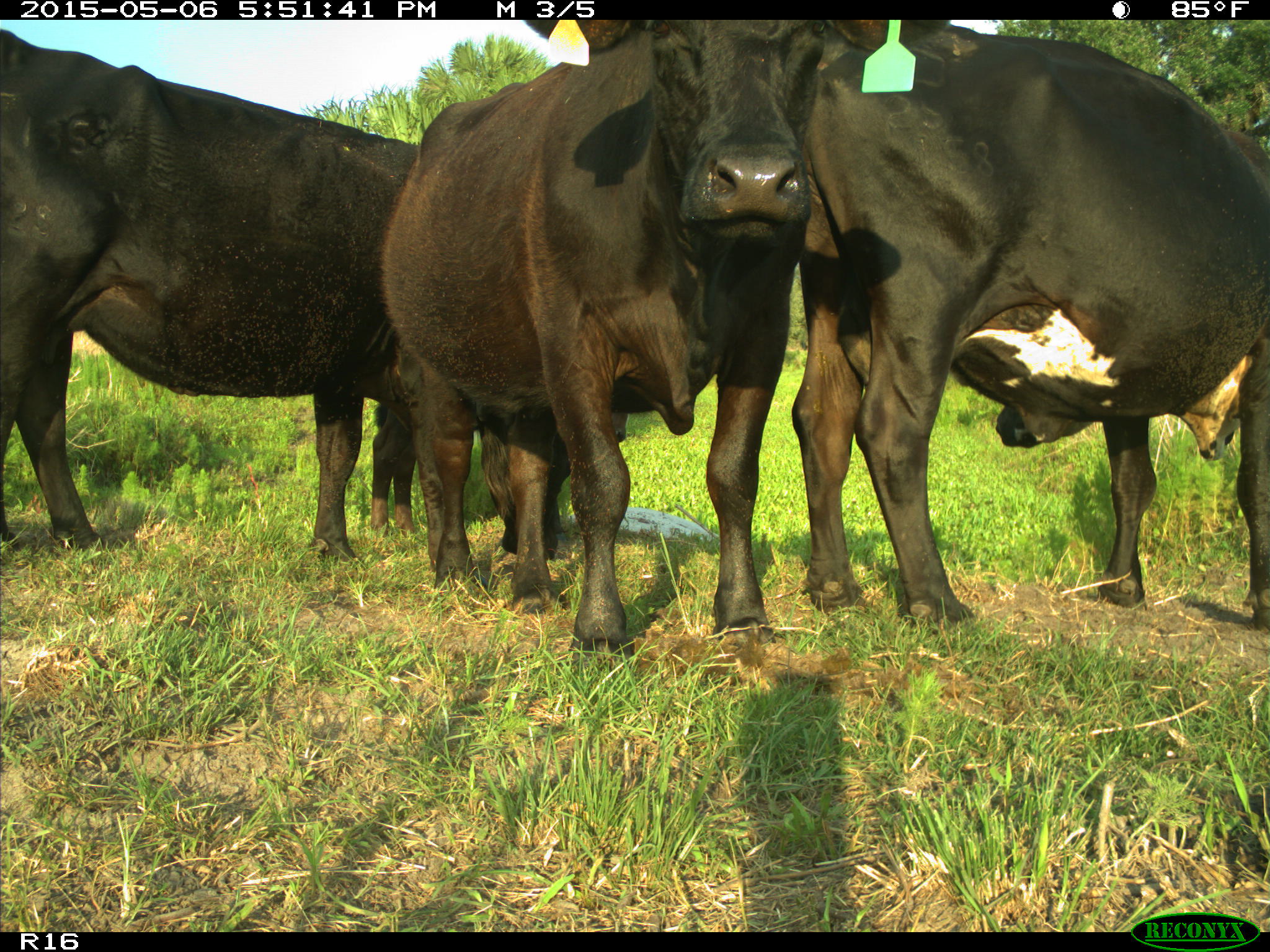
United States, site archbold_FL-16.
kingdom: Animalia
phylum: Chordata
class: Mammalia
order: Artiodactyla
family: Bovidae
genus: Bos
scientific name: Bos taurus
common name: domestic cow